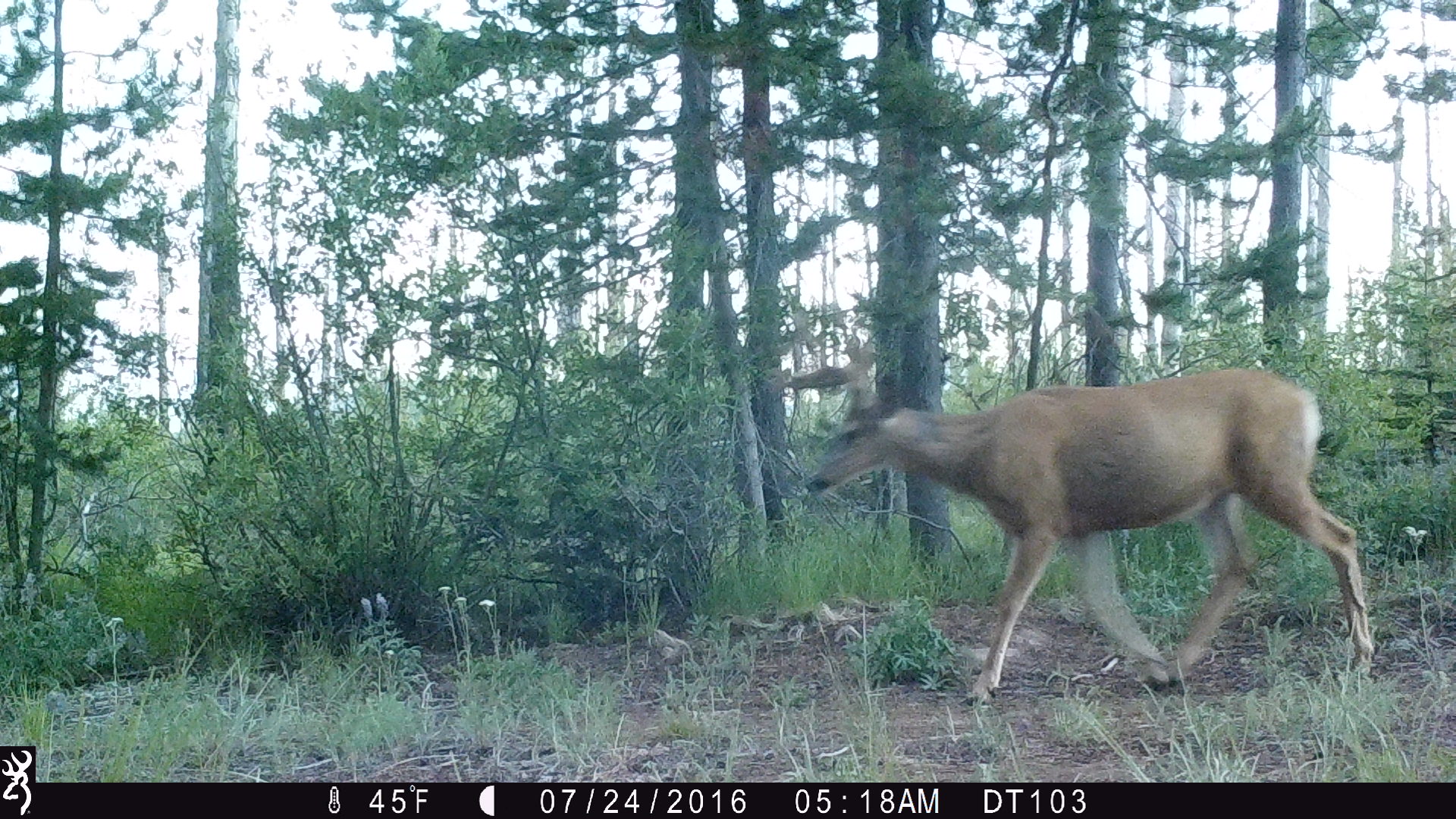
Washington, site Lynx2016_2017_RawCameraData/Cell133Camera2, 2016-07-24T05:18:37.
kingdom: Animalia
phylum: Chordata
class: Mammalia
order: Artiodactyla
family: Cervidae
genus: Odocoileus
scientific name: Odocoileus hemionus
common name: mule deer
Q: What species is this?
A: Odocoileus hemionus (mule deer).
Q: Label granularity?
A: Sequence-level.